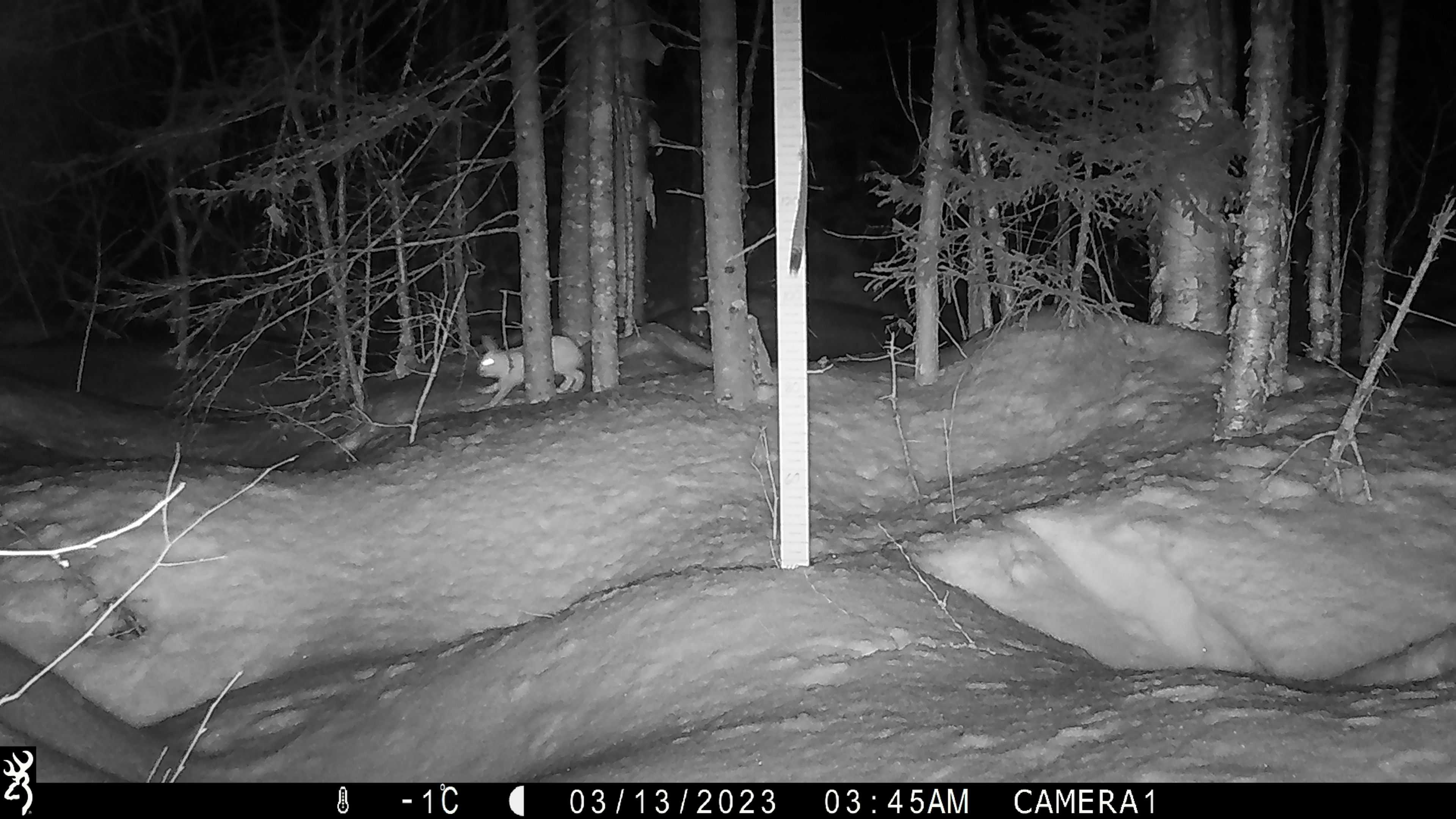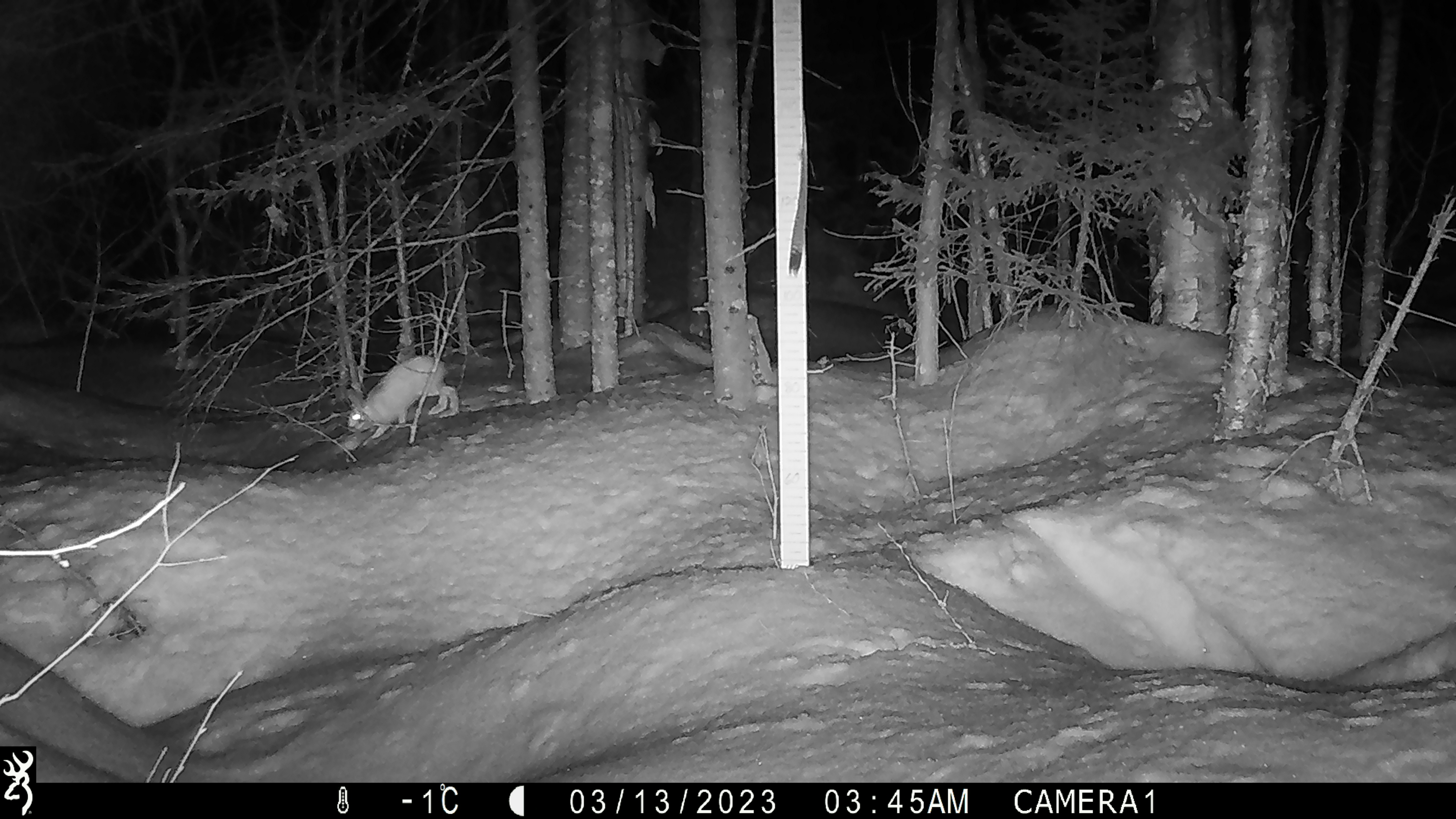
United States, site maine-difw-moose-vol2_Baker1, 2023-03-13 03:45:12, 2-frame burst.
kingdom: Animalia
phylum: Chordata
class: Mammalia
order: Lagomorpha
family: Leporidae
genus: Lepus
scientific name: Lepus americanus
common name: snowshoe hare